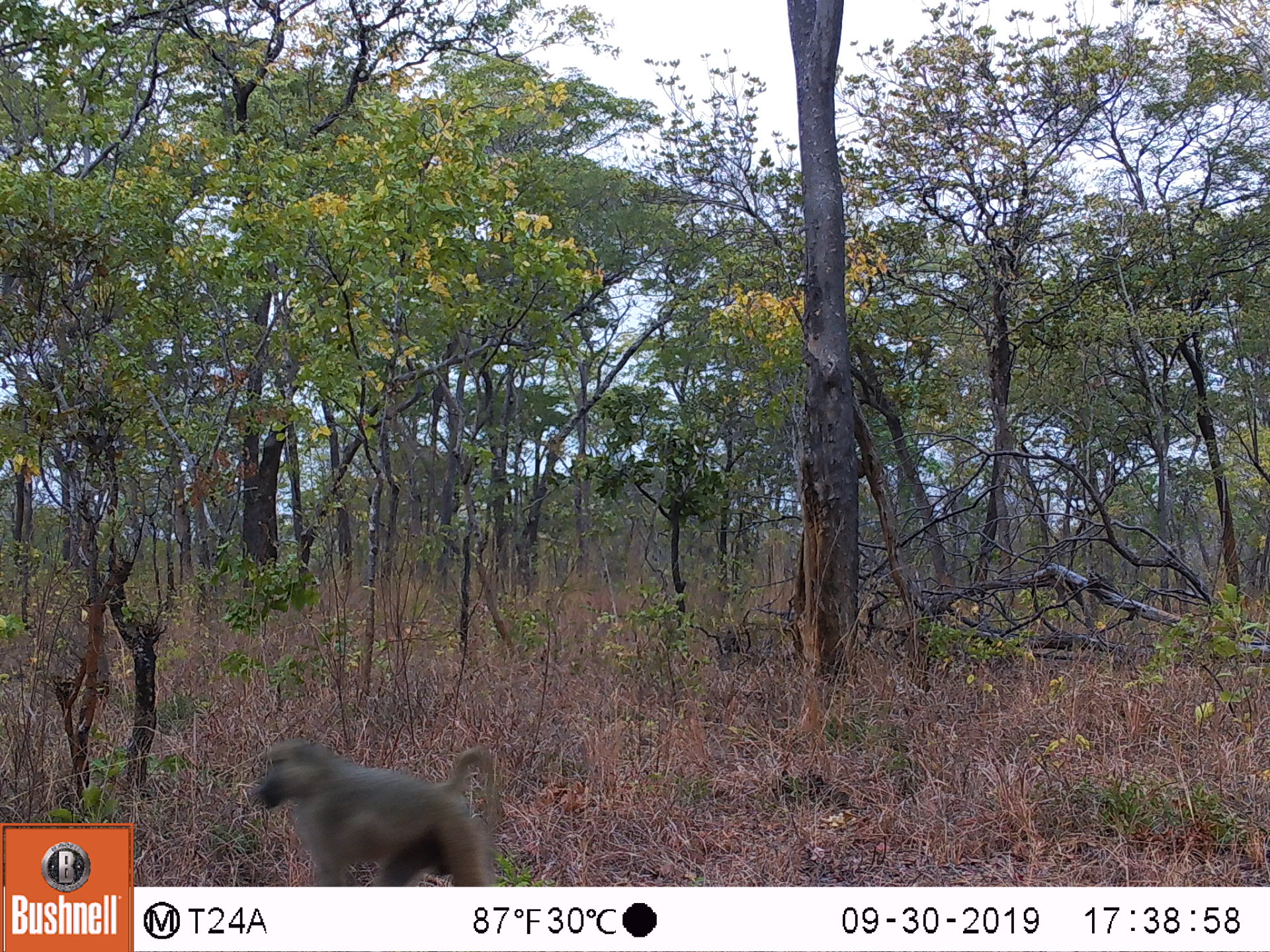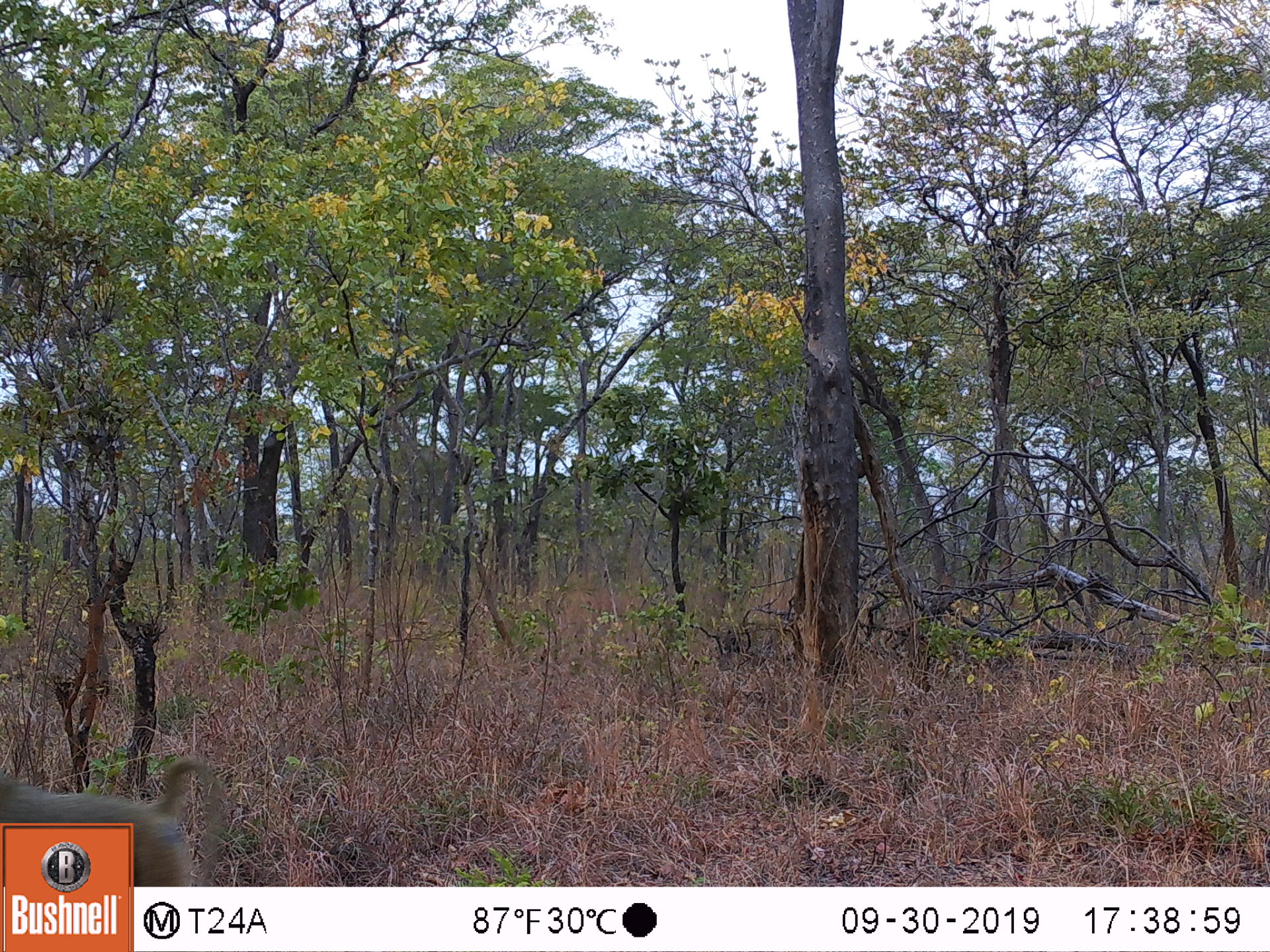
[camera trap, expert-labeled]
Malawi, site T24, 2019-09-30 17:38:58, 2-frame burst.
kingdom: Animalia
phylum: Chordata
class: Mammalia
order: Primates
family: Cercopithecidae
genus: Papio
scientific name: Papio cynocephalus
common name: yellow baboon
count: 1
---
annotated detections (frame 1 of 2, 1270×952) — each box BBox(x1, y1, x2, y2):
yellow baboon: BBox(243, 728, 519, 883)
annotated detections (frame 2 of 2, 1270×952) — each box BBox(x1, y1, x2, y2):
yellow baboon: BBox(0, 748, 239, 819)